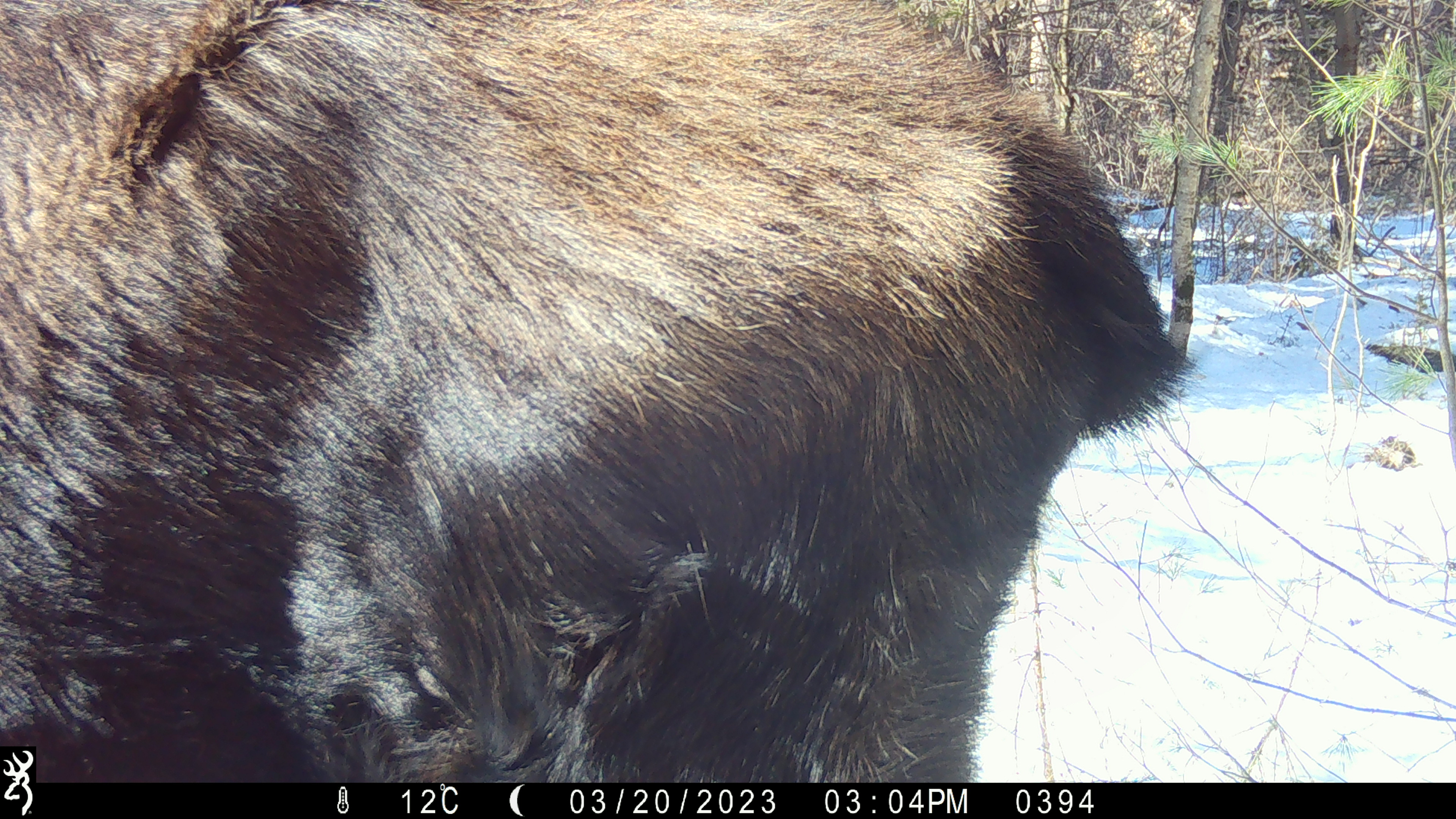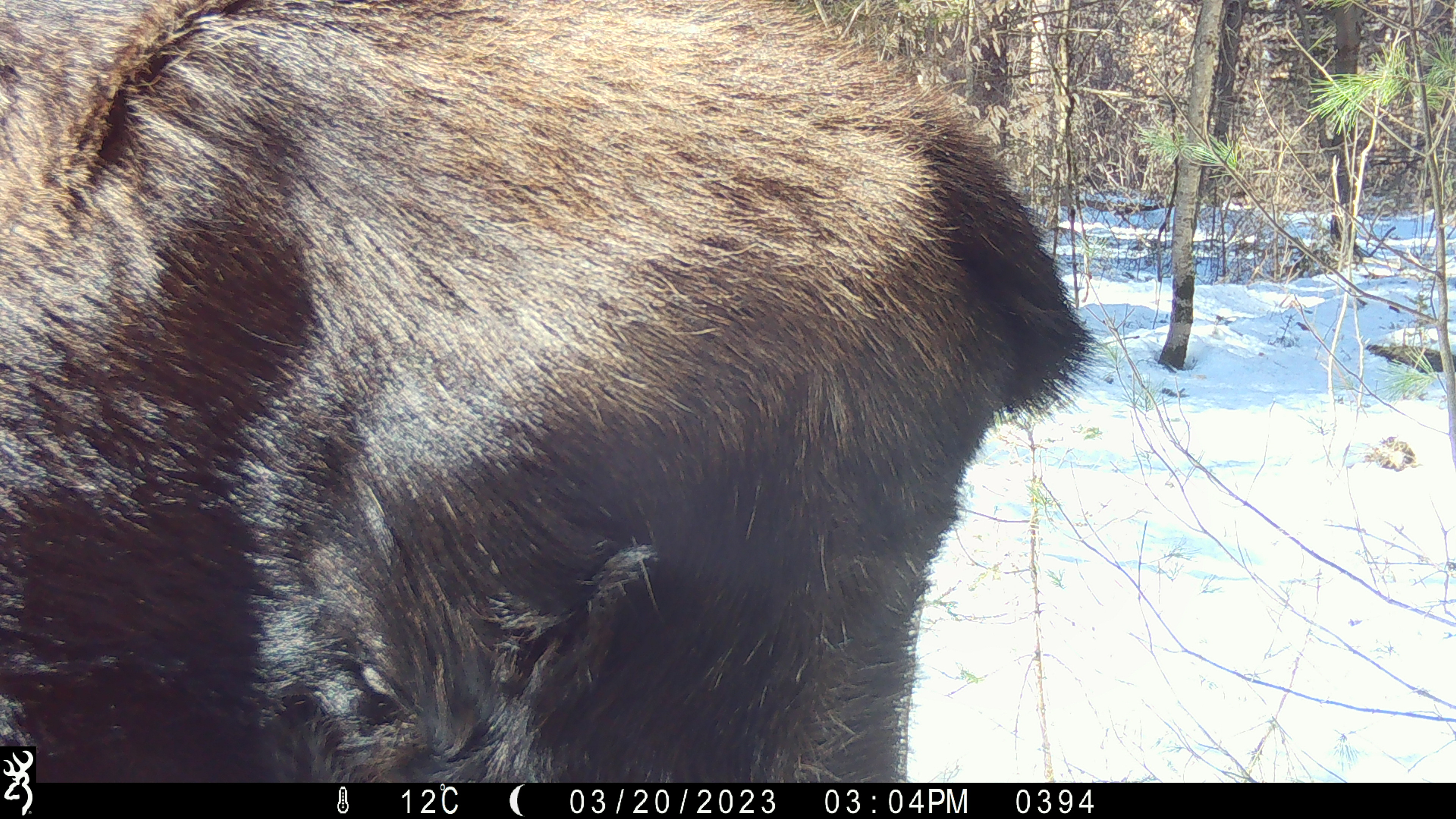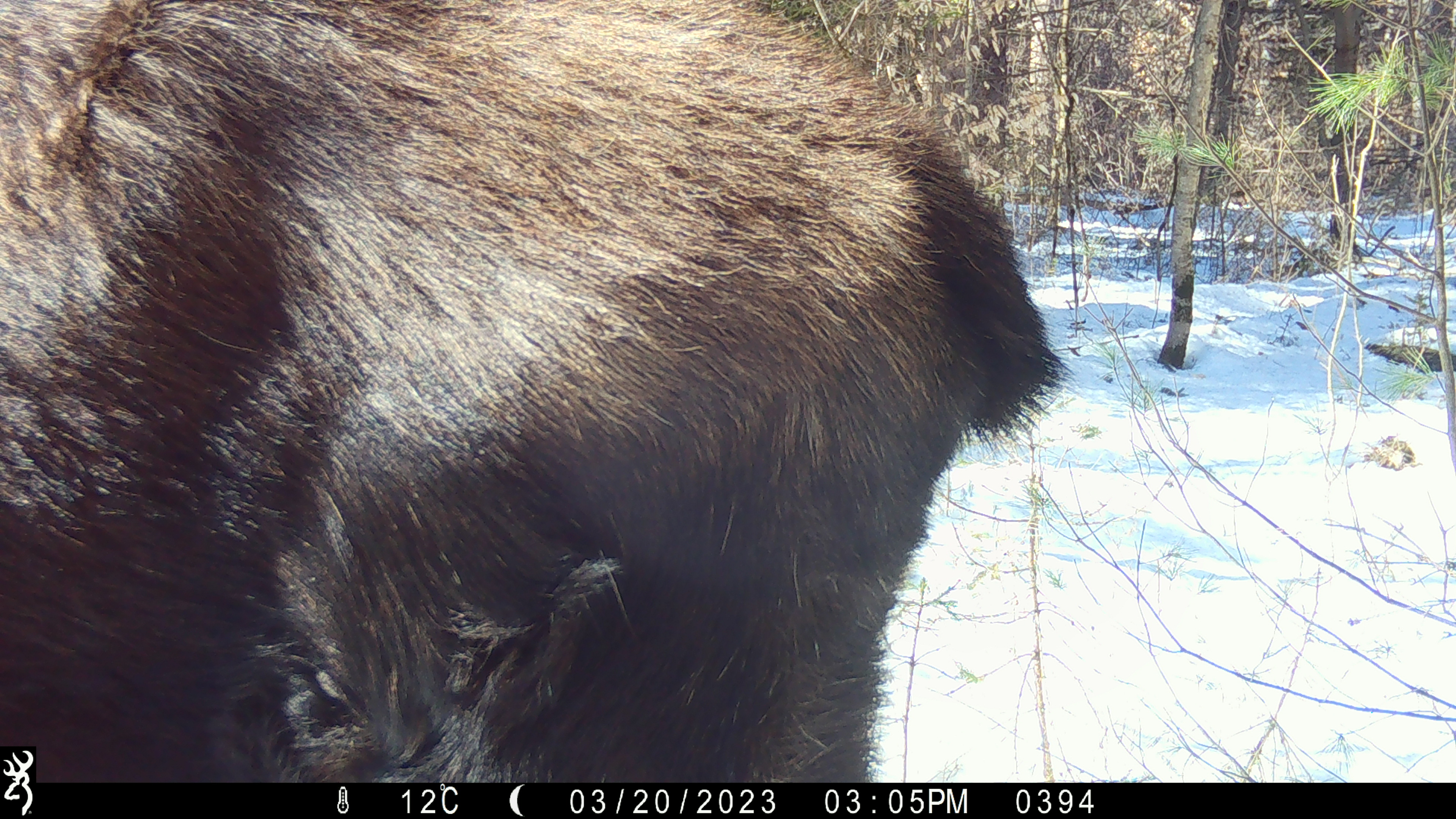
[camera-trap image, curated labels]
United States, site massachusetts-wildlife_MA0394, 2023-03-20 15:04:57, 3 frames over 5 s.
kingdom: Animalia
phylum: Chordata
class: Mammalia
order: Artiodactyla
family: Cervidae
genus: Alces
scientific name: Alces alces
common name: moose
Moose (Alces alces).